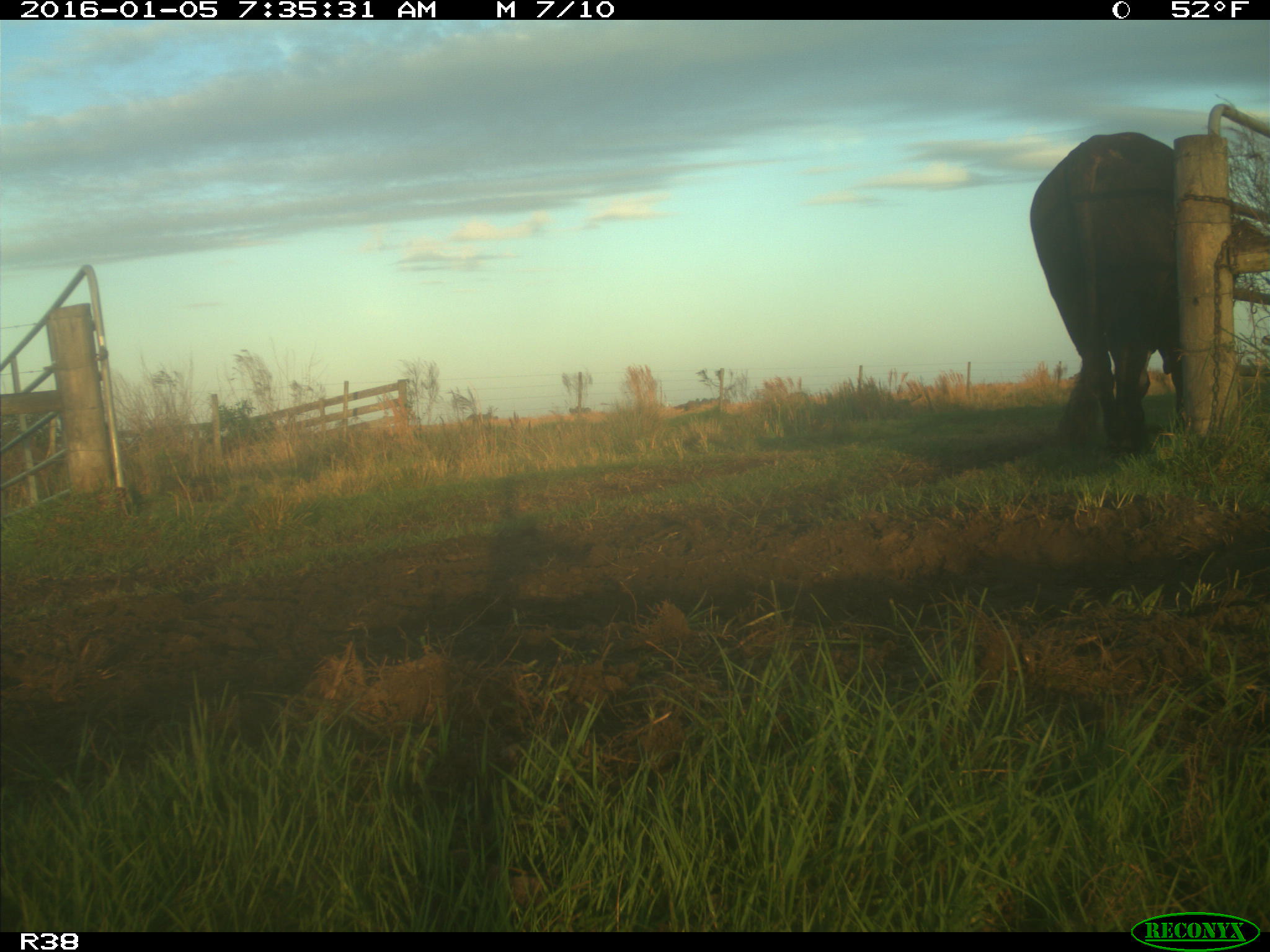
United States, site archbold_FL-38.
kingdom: Animalia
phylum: Chordata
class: Mammalia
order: Artiodactyla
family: Bovidae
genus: Bos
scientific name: Bos taurus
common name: domestic cow